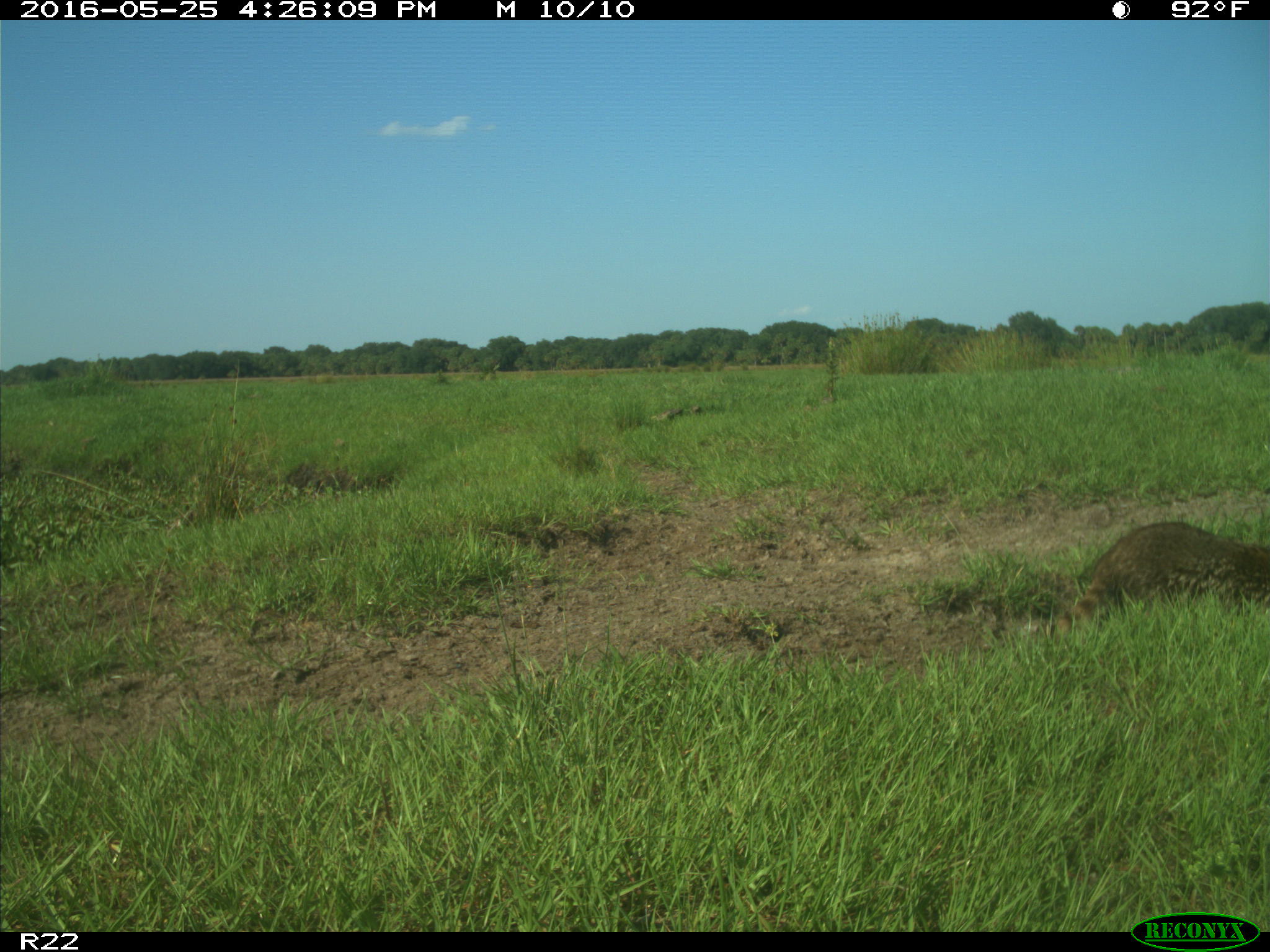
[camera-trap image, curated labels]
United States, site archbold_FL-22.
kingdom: Animalia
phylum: Chordata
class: Mammalia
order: Carnivora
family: Procyonidae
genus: Procyon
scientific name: Procyon lotor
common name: common raccoon